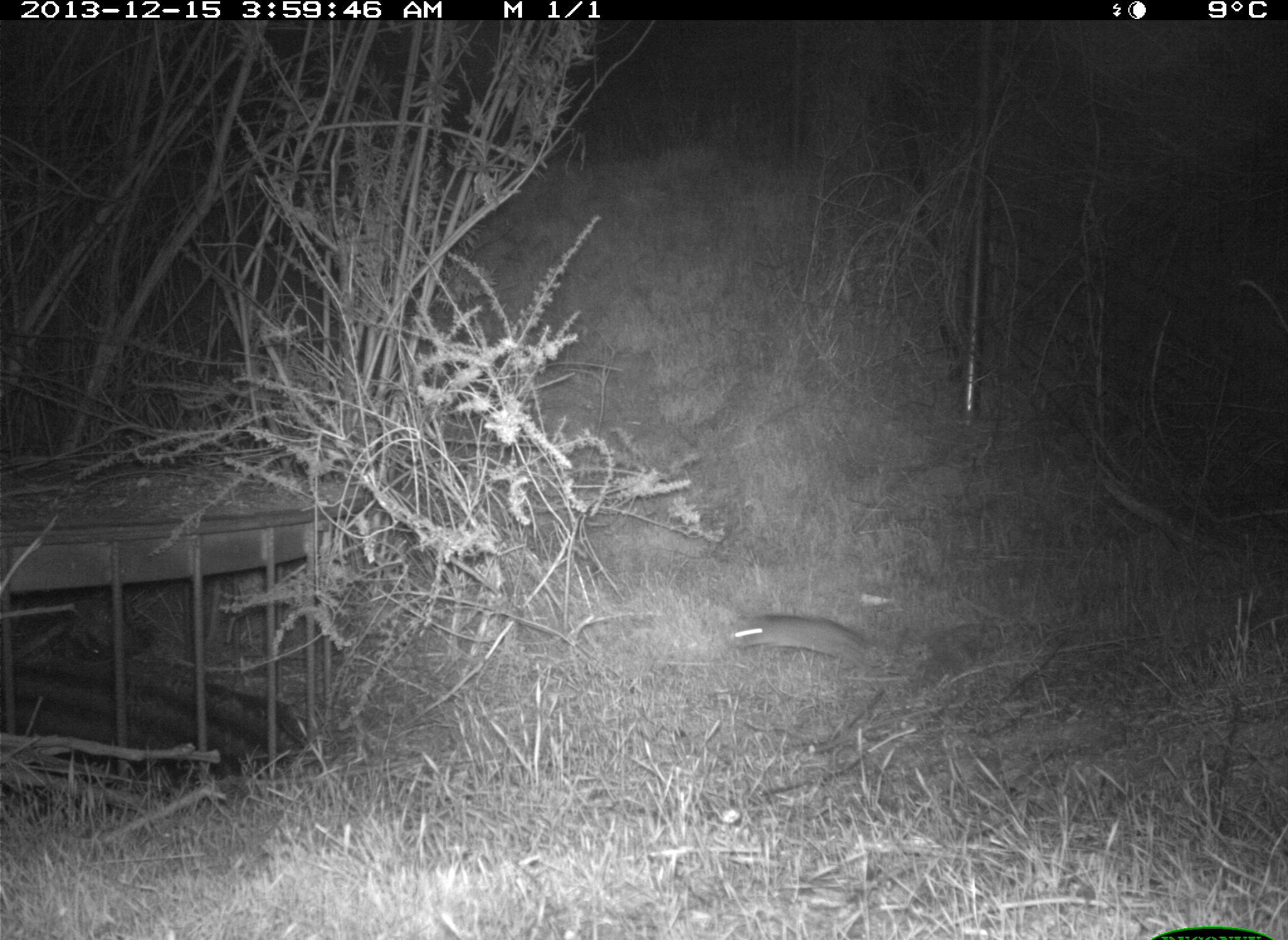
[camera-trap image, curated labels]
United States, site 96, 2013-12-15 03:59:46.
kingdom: Animalia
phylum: Chordata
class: Mammalia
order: Rodentia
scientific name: Rodentia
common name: rodent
Rodent (Rodentia).